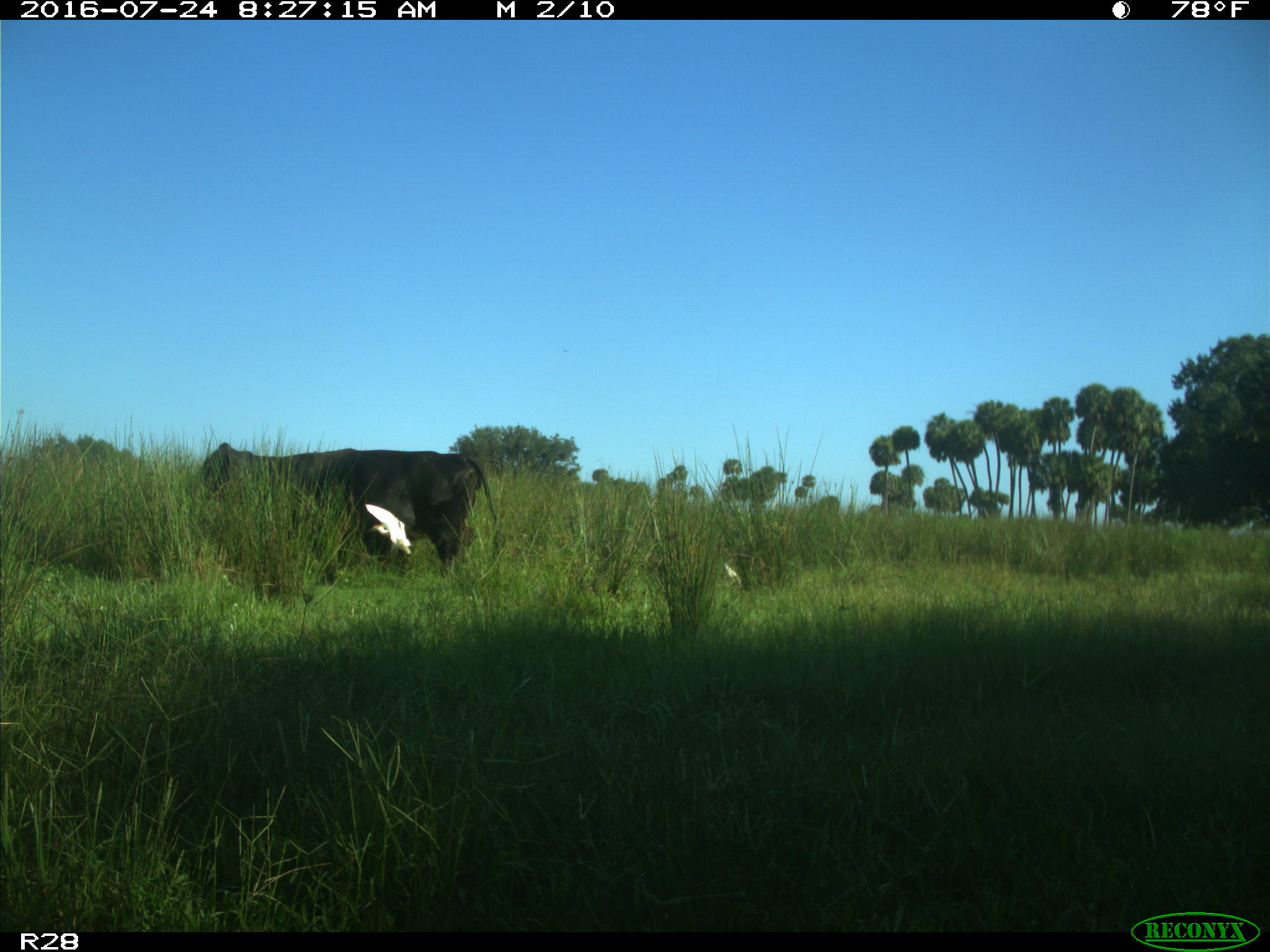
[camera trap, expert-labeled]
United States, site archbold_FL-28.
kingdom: Animalia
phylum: Chordata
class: Mammalia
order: Artiodactyla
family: Bovidae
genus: Bos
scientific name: Bos taurus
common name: domestic cow